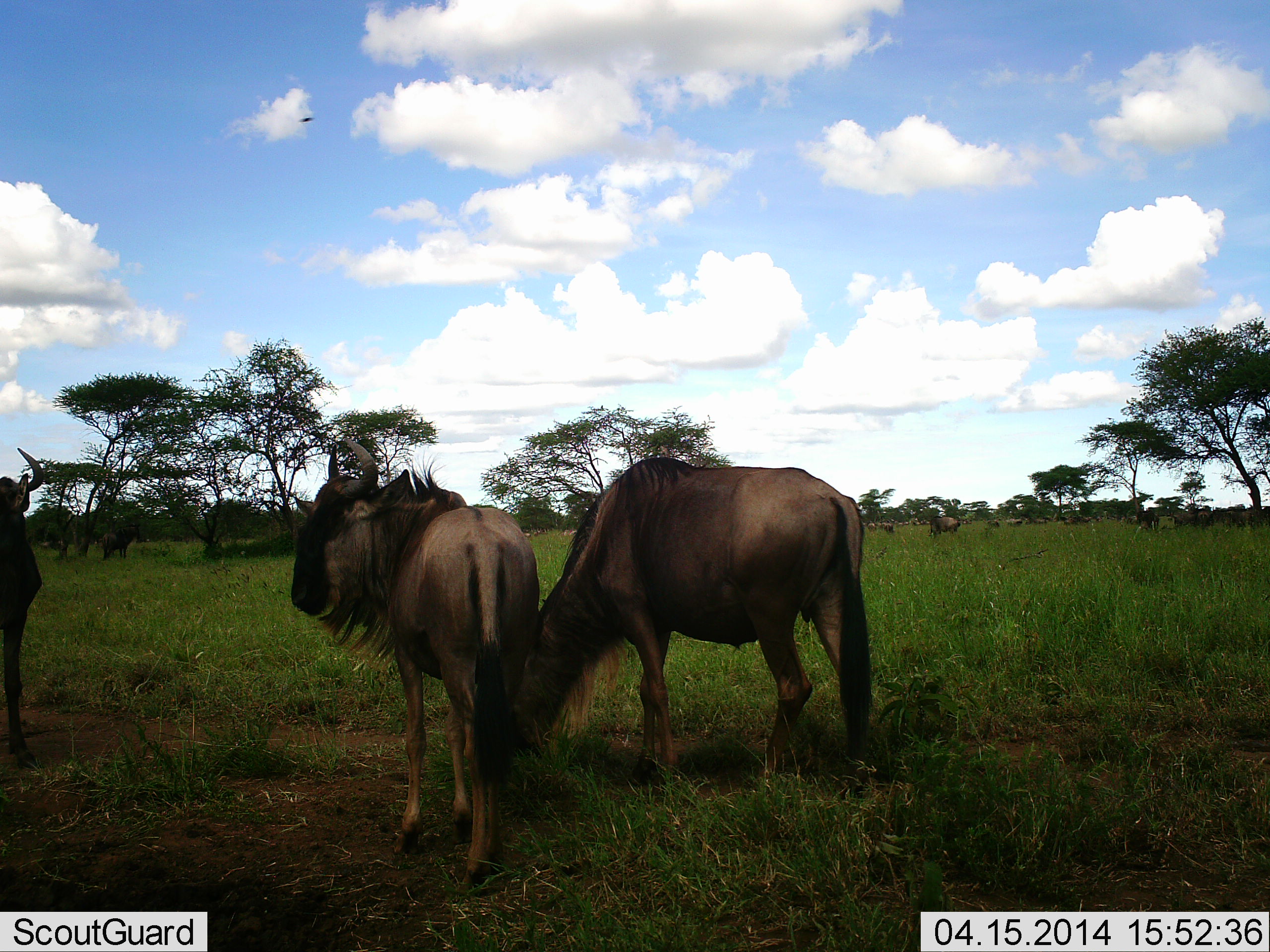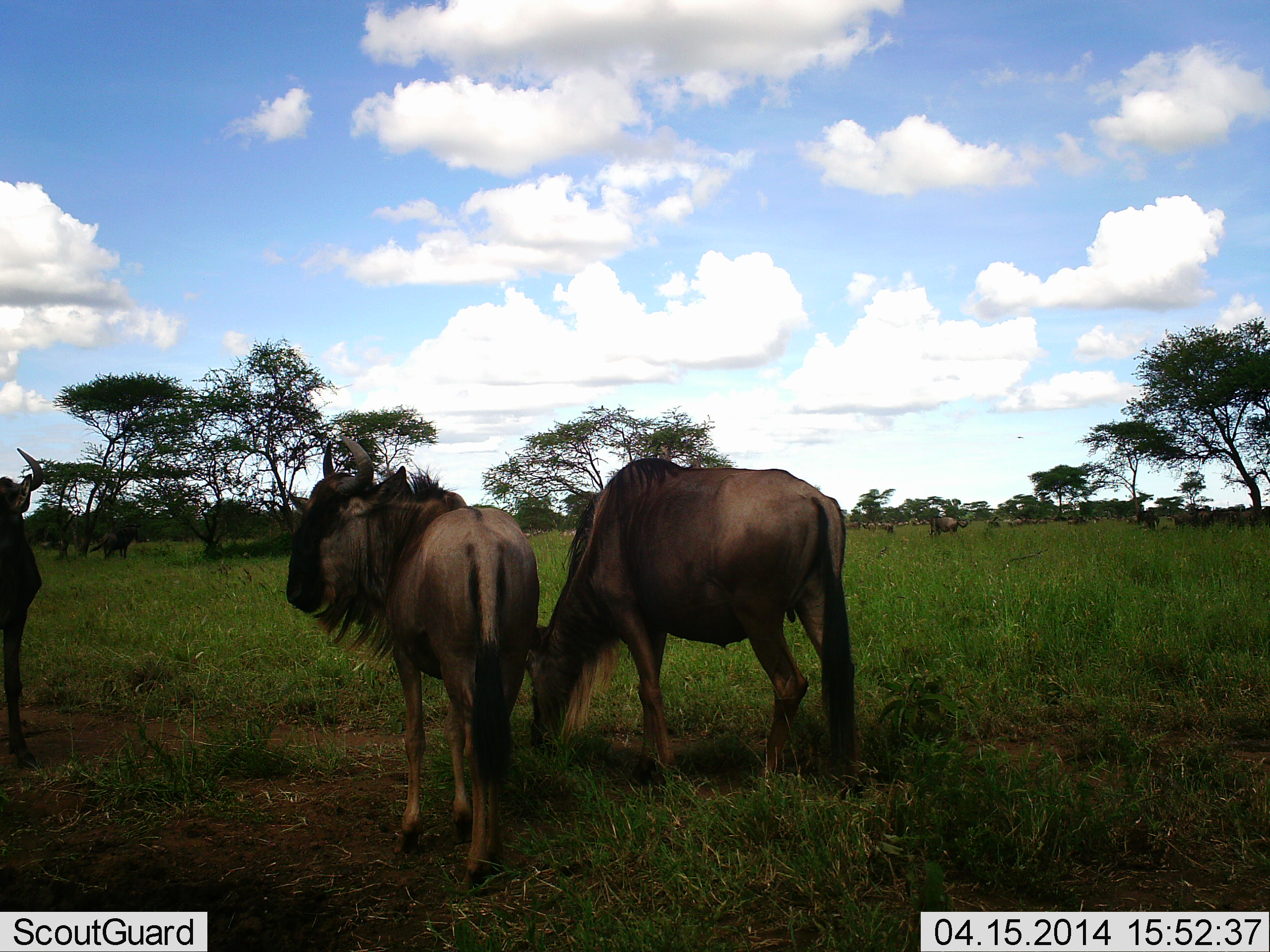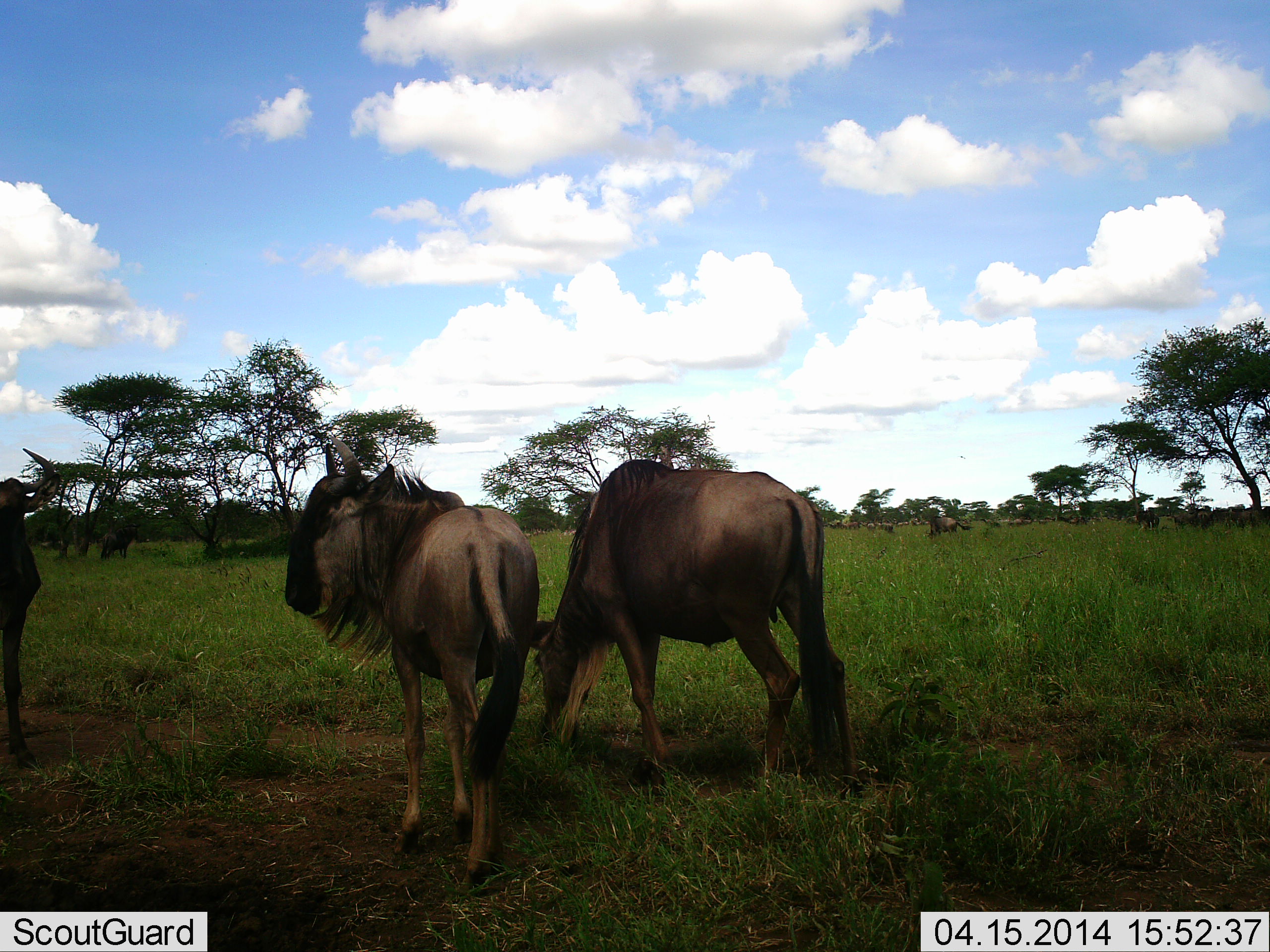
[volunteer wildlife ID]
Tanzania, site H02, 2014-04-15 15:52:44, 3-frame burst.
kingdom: Animalia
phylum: Chordata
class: Mammalia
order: Artiodactyla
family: Bovidae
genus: Connochaetes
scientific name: Connochaetes taurinus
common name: blue wildebeest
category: wildebeest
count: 4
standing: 90%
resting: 0%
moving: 10%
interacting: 10%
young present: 0%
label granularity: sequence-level